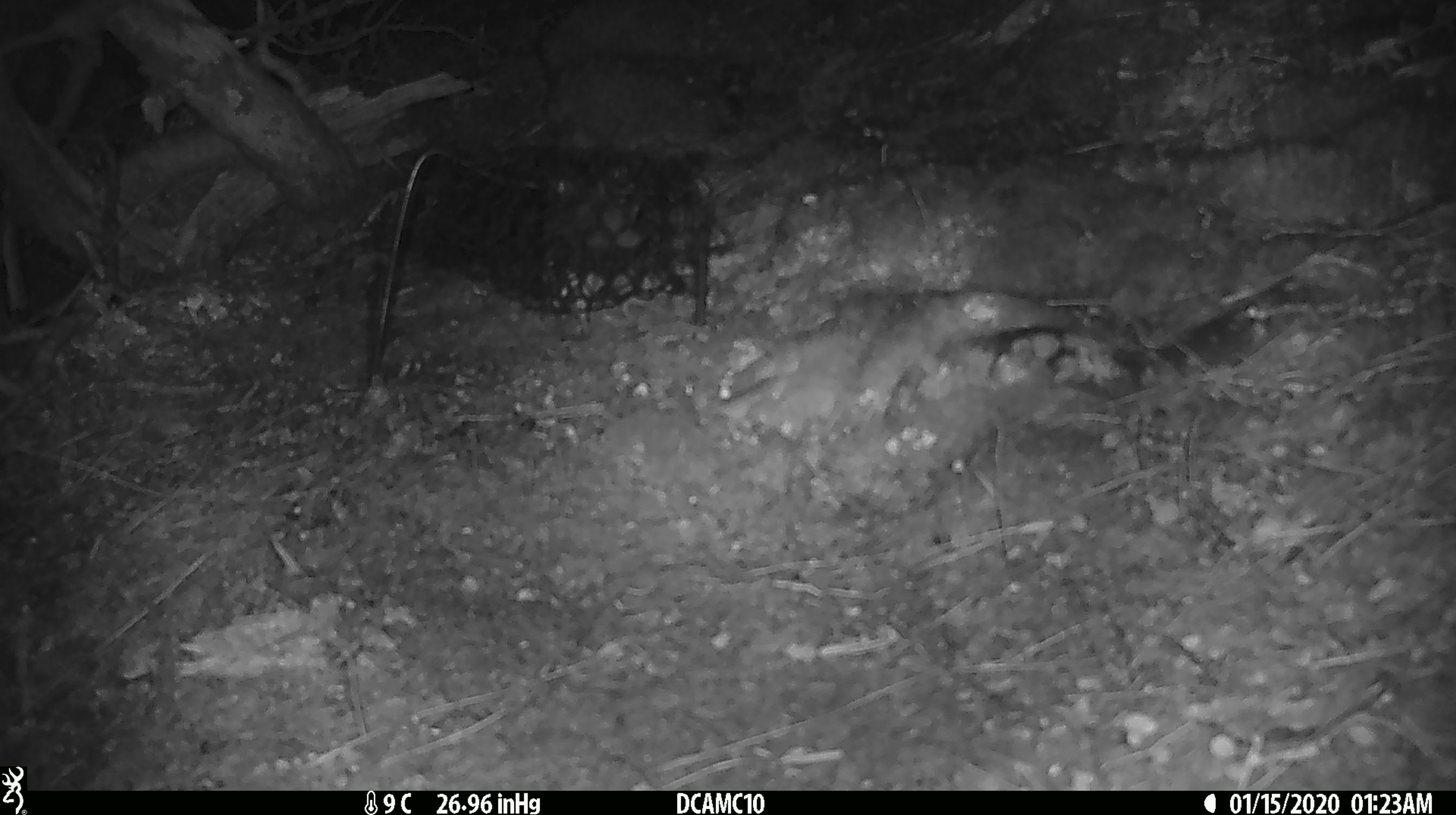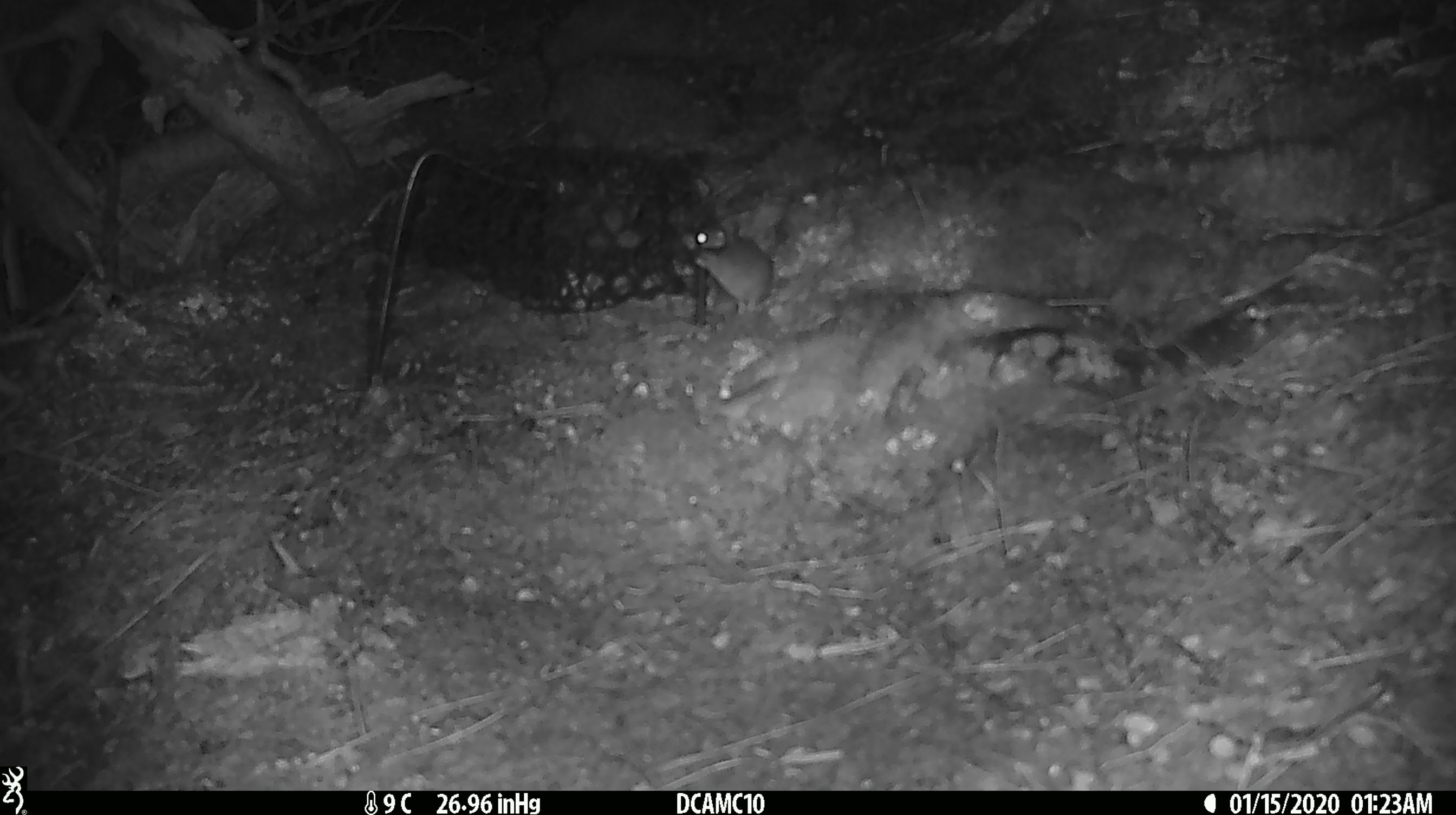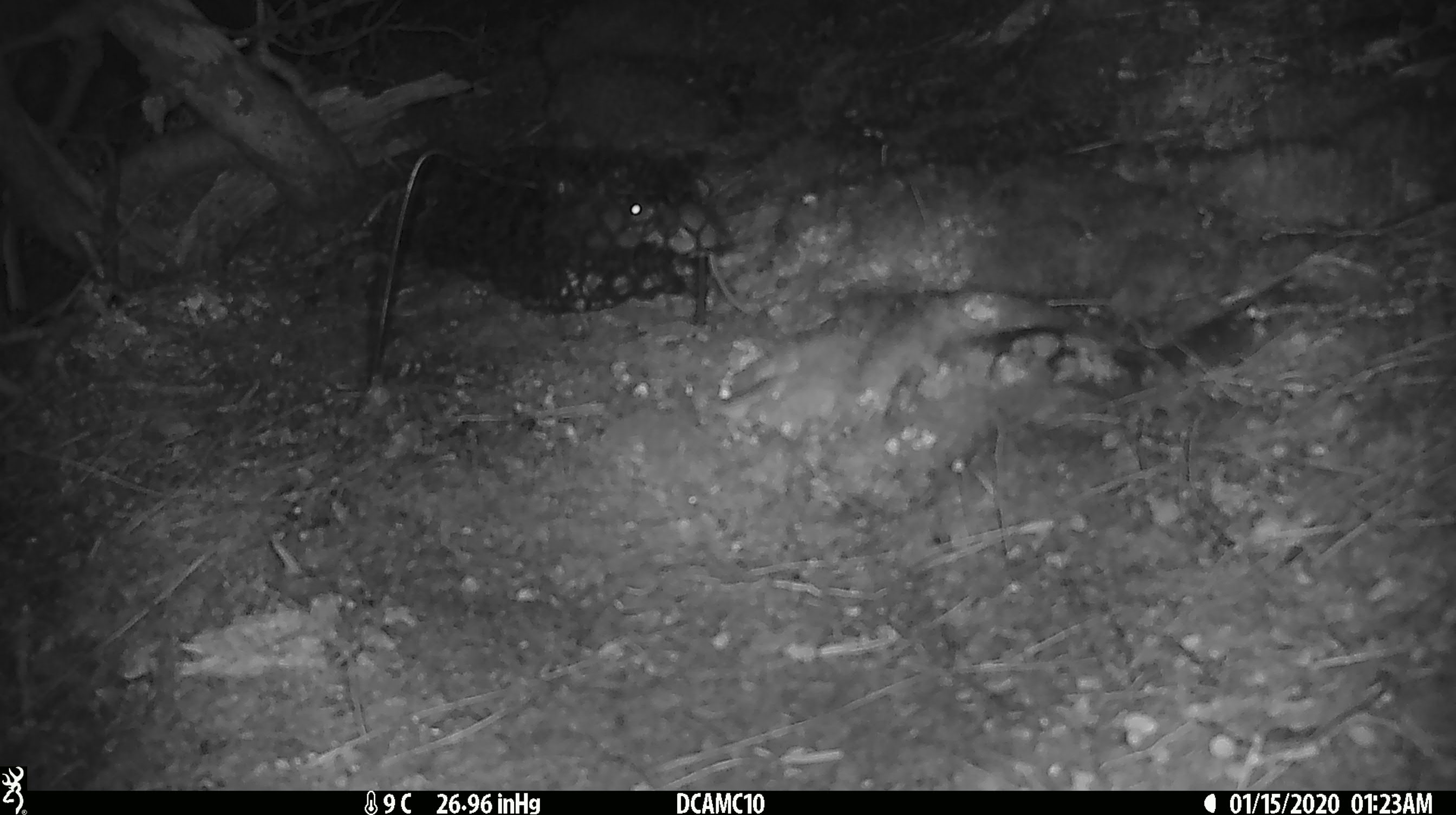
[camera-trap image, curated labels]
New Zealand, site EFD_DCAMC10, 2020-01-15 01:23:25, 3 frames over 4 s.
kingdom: Animalia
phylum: Chordata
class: Mammalia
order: Rodentia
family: Muridae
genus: Mus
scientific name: Mus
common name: mouse